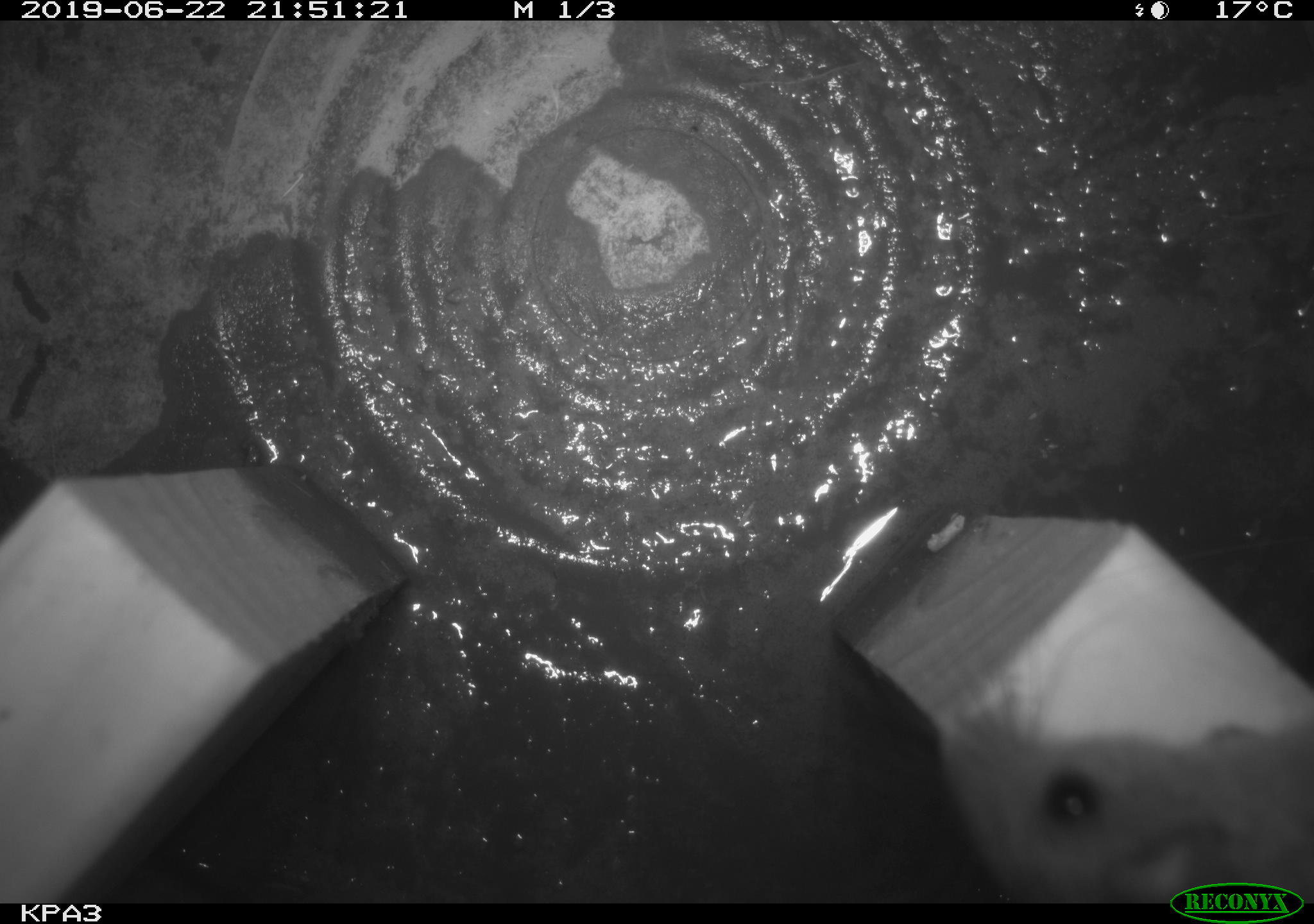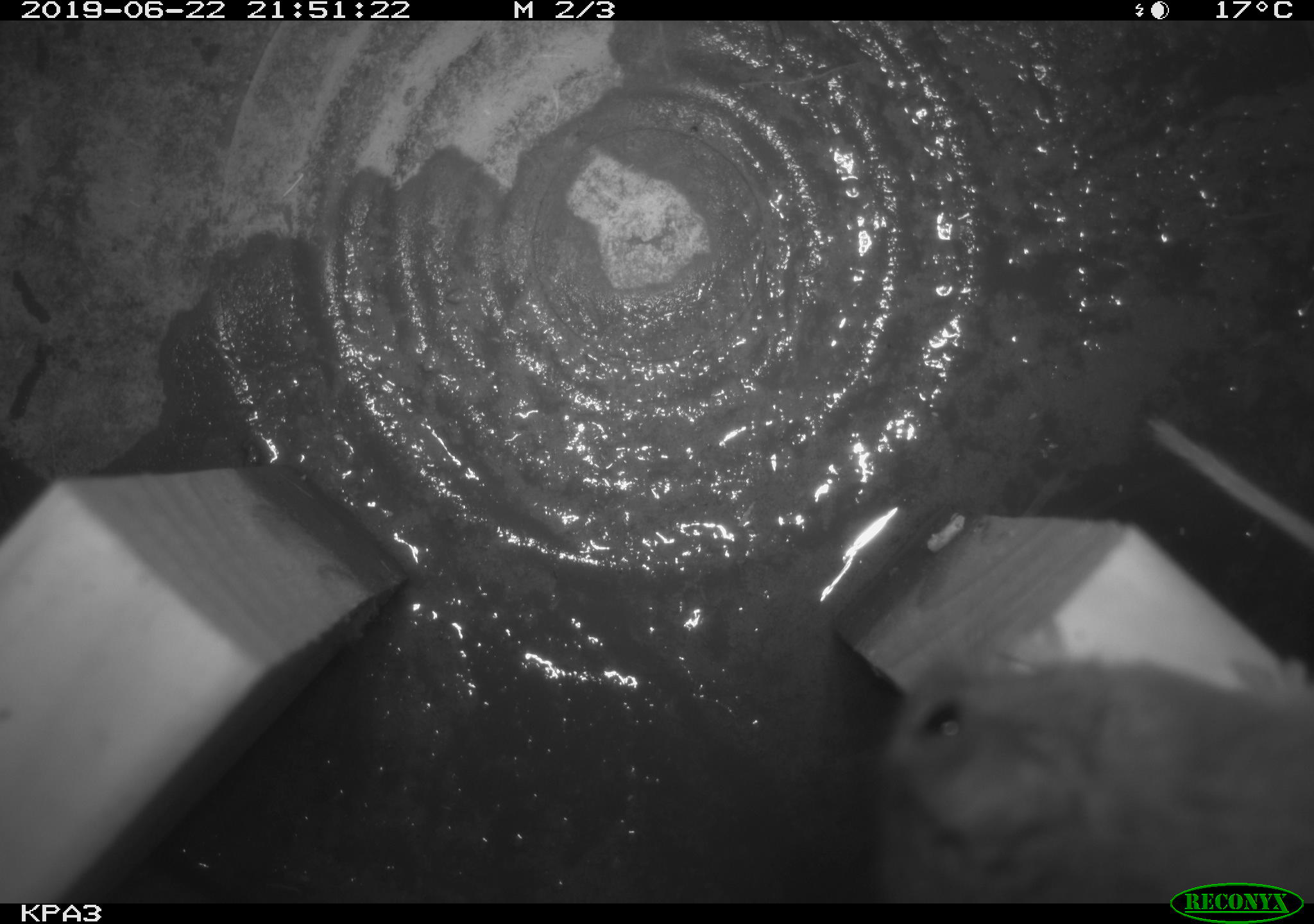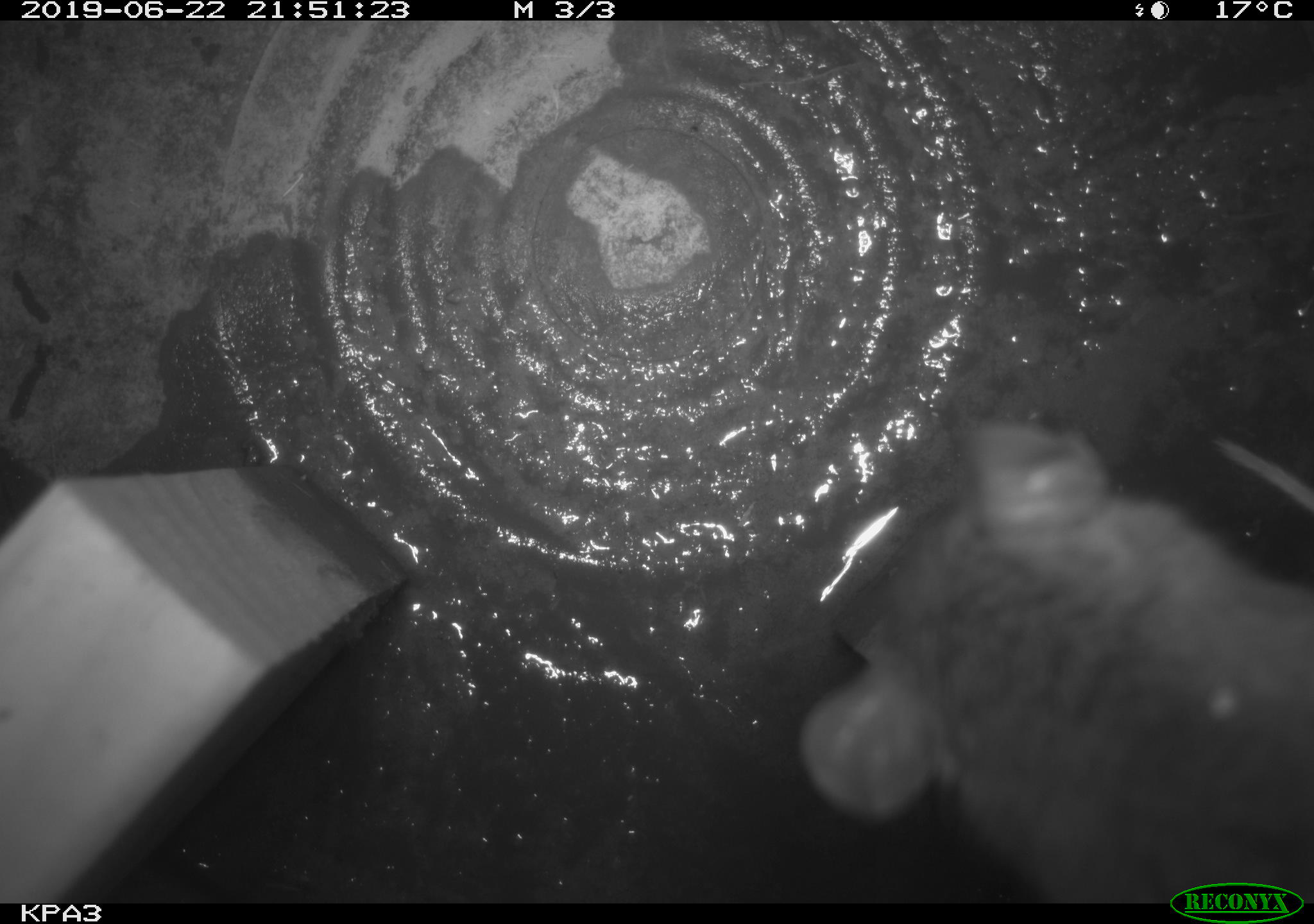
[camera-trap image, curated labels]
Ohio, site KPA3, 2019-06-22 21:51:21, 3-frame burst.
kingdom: Animalia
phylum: Chordata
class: Mammalia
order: Rodentia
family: Cricetidae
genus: Peromyscus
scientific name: Peromyscus leucopus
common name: white-footed mouse